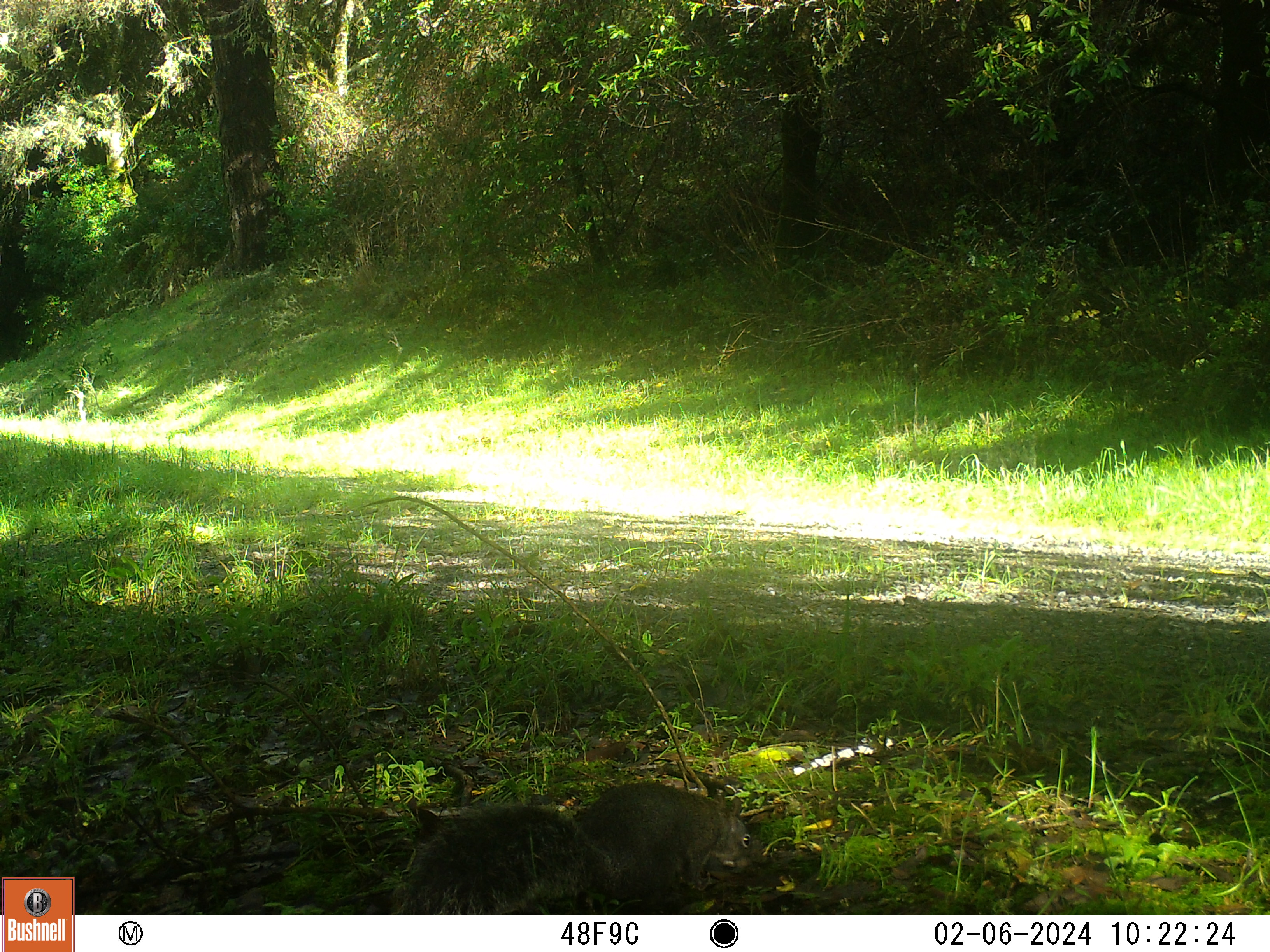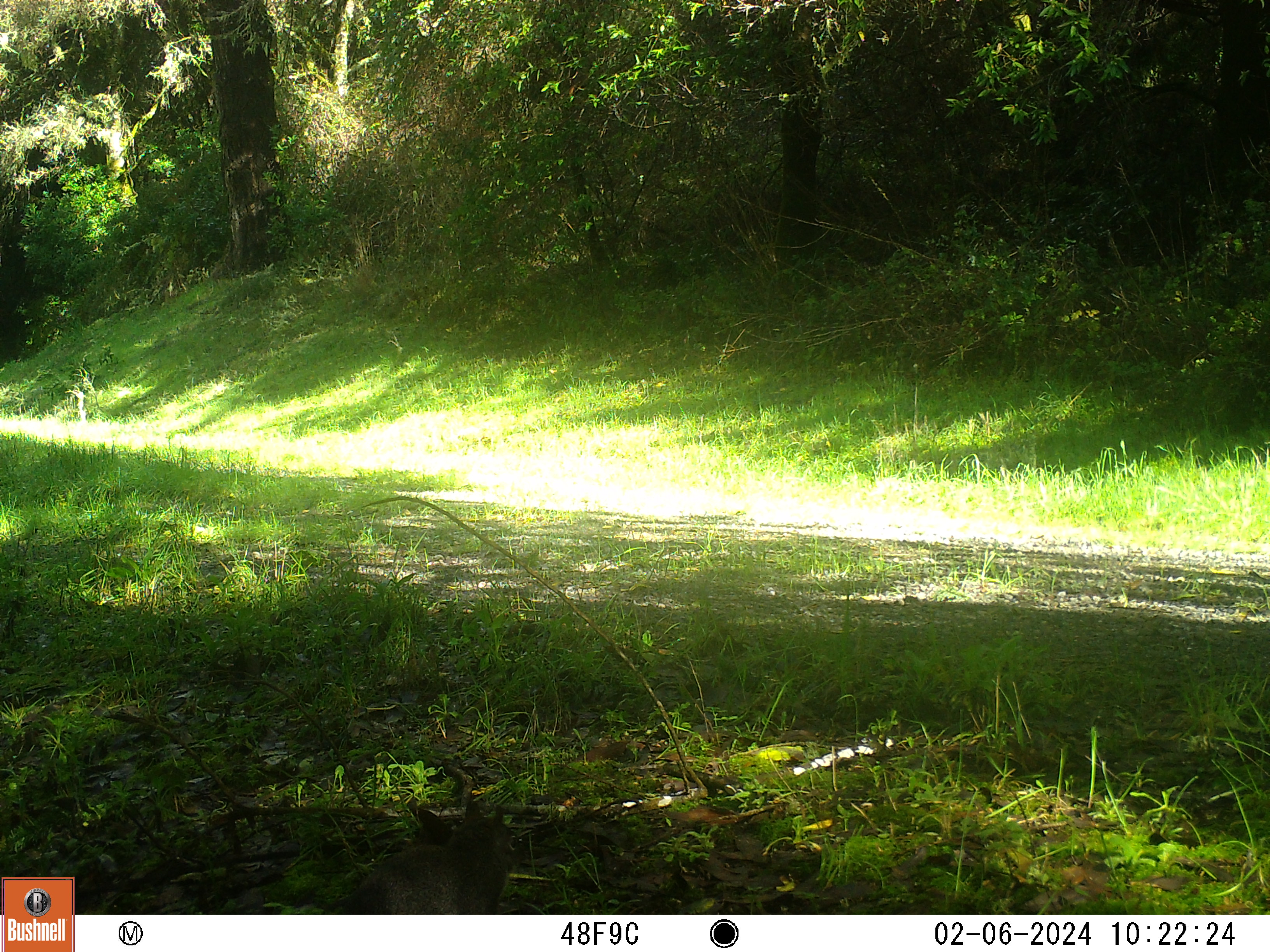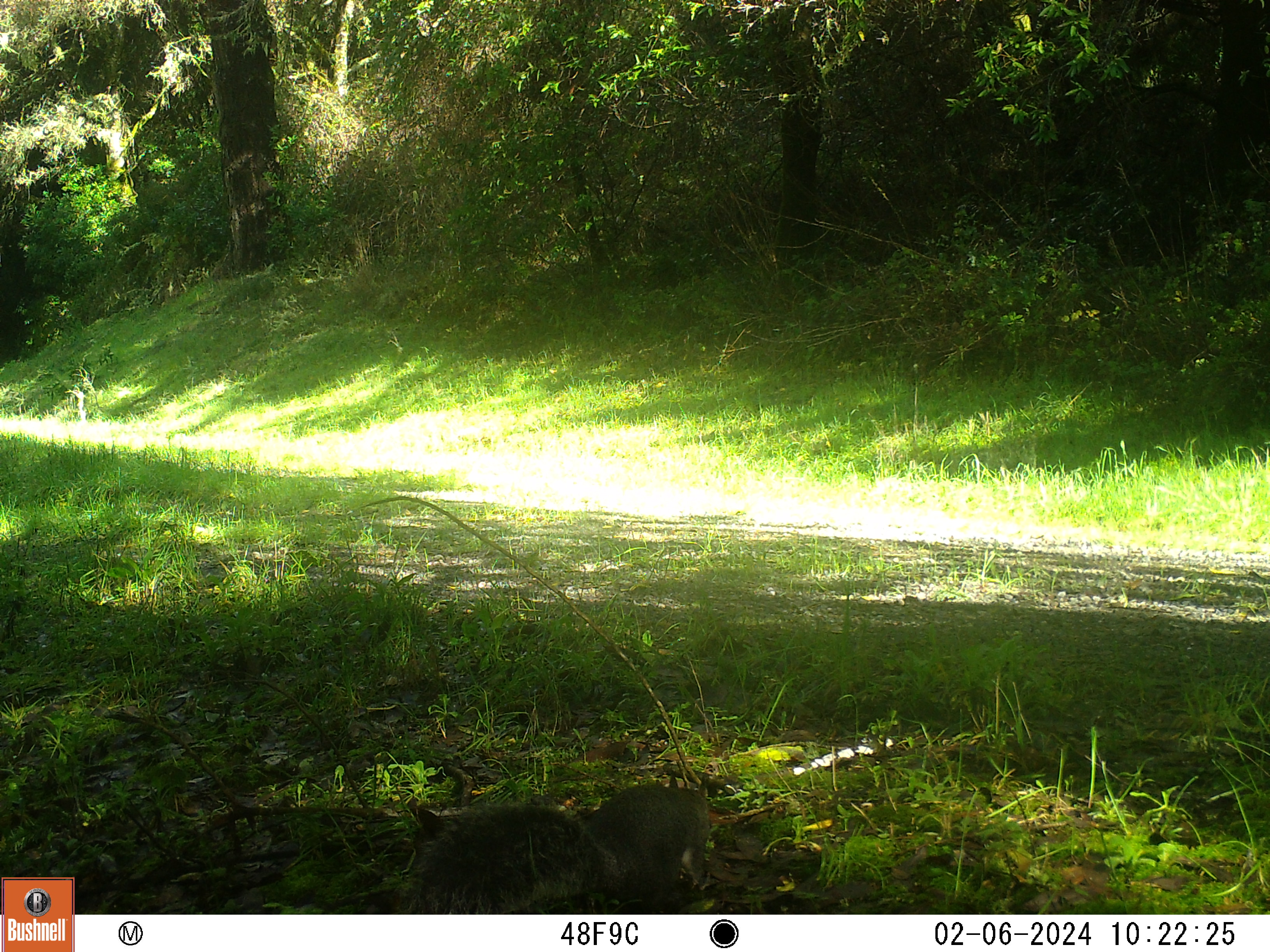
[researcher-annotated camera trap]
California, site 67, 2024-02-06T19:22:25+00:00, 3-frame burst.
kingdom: Animalia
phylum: Chordata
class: Mammalia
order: Rodentia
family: Sciuridae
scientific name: Sciuridae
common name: squirrel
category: unknown squirrel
Unknown squirrel (squirrel) (Sciuridae).